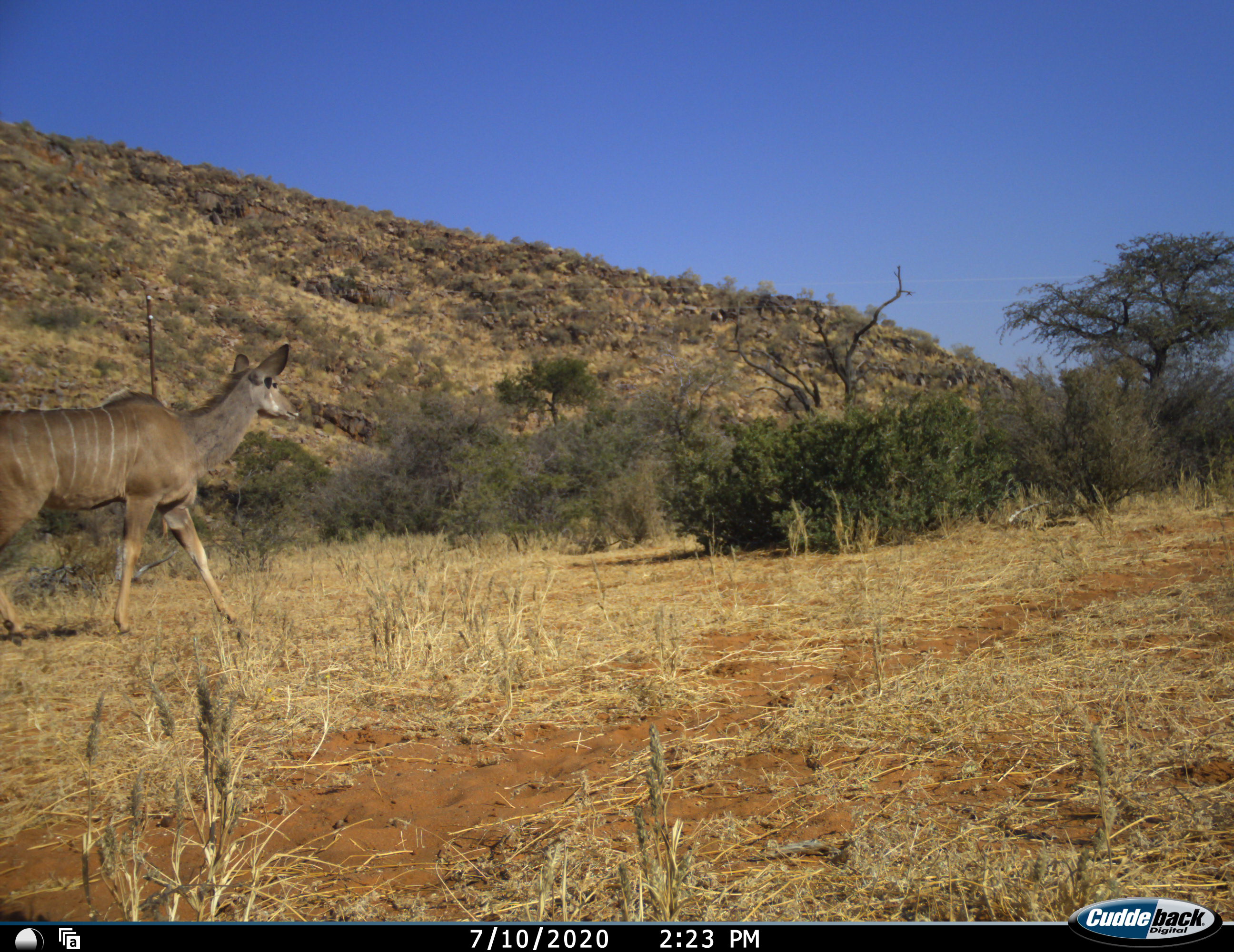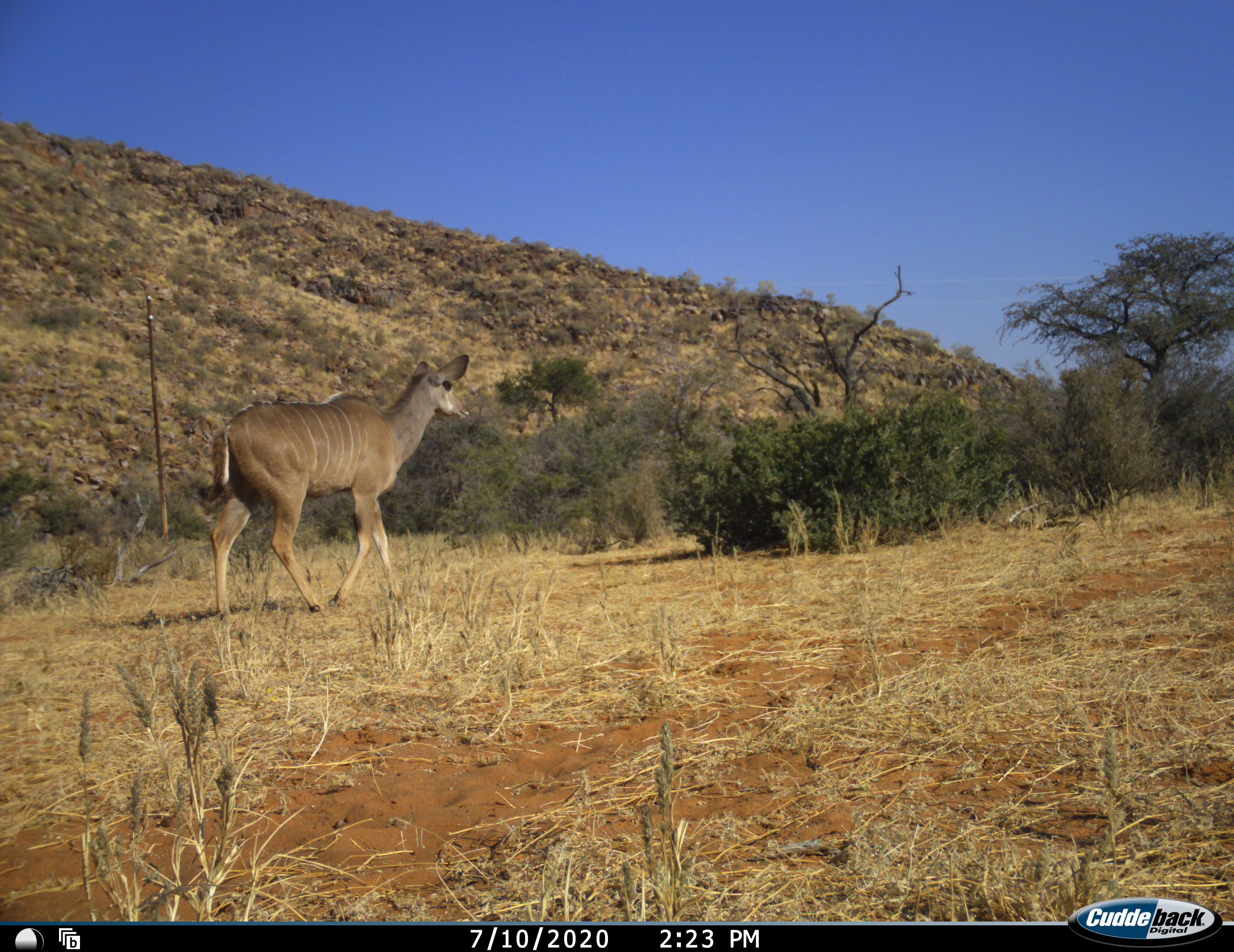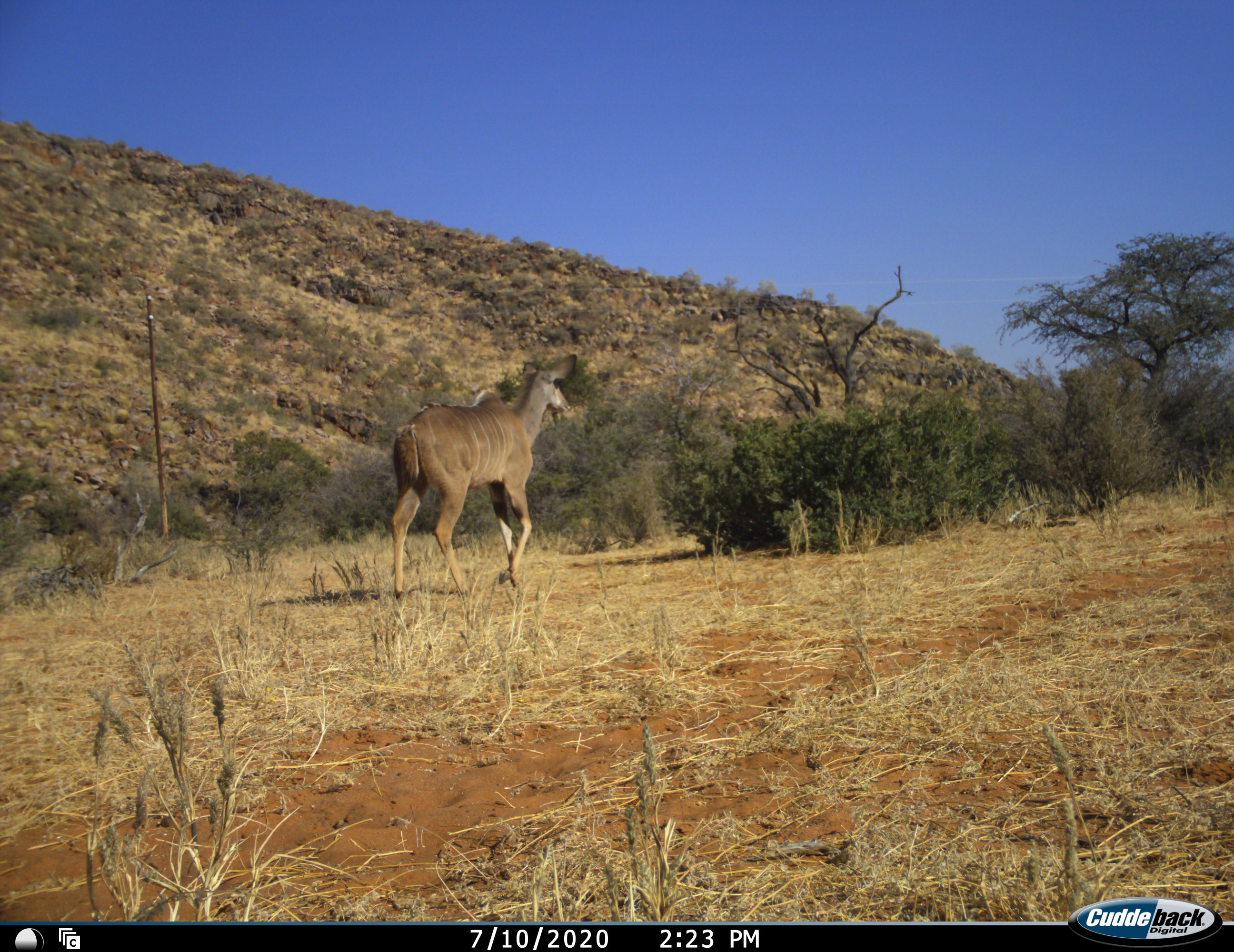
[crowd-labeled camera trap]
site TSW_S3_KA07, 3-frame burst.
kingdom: Animalia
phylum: Chordata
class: Mammalia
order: Artiodactyla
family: Bovidae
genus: Tragelaphus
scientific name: Tragelaphus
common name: kudu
Kudu (Tragelaphus), count 1. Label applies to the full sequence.